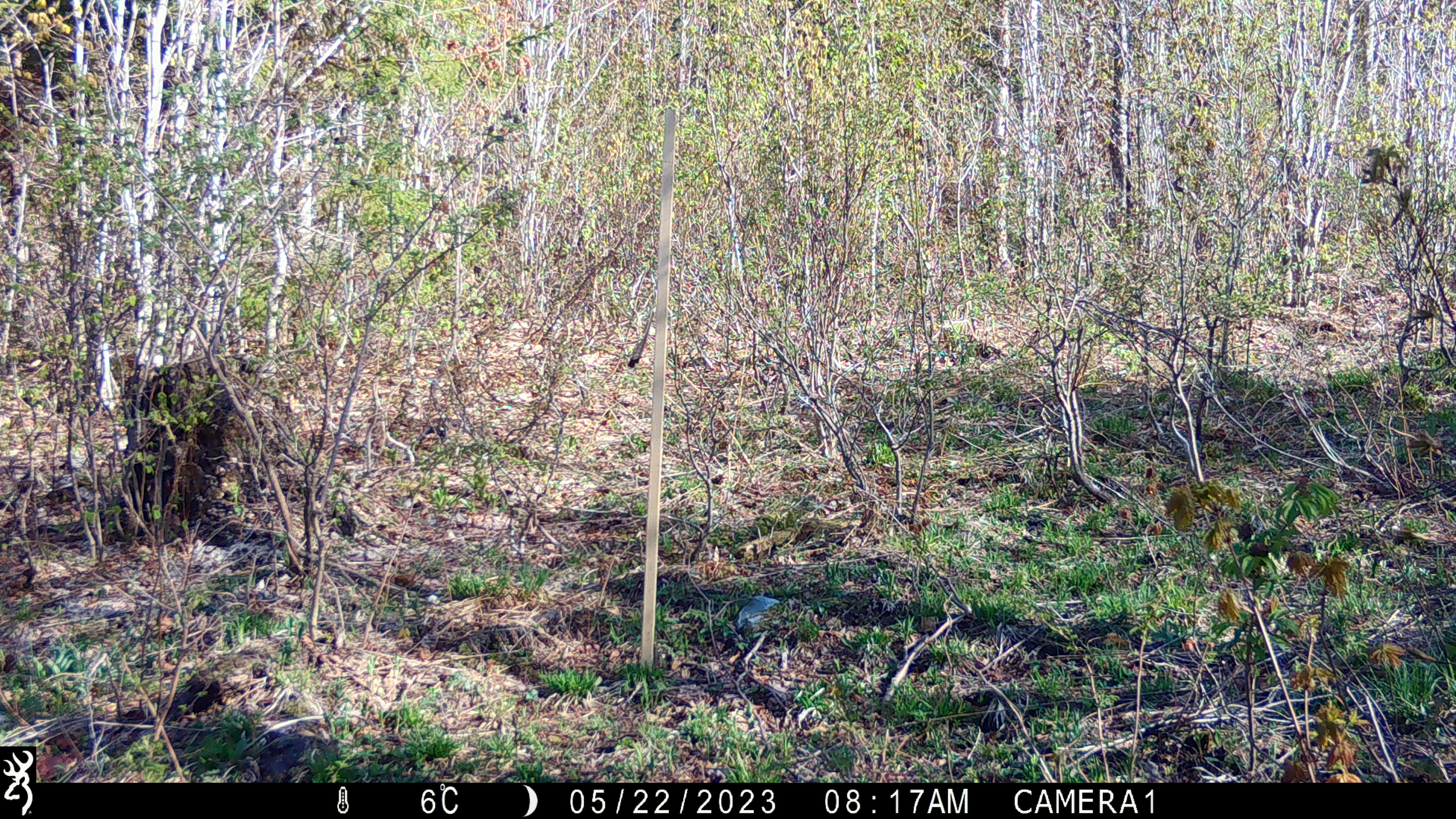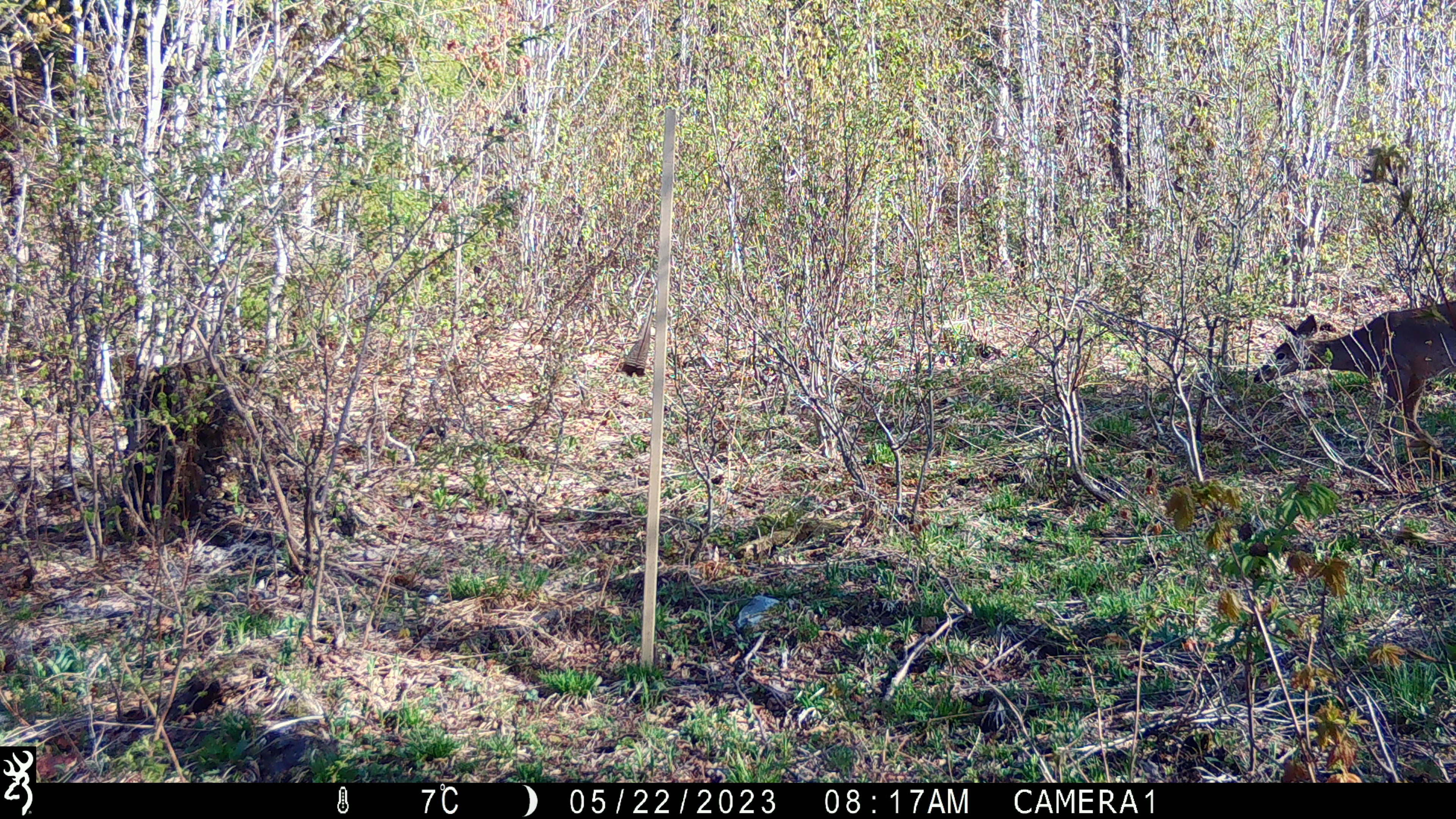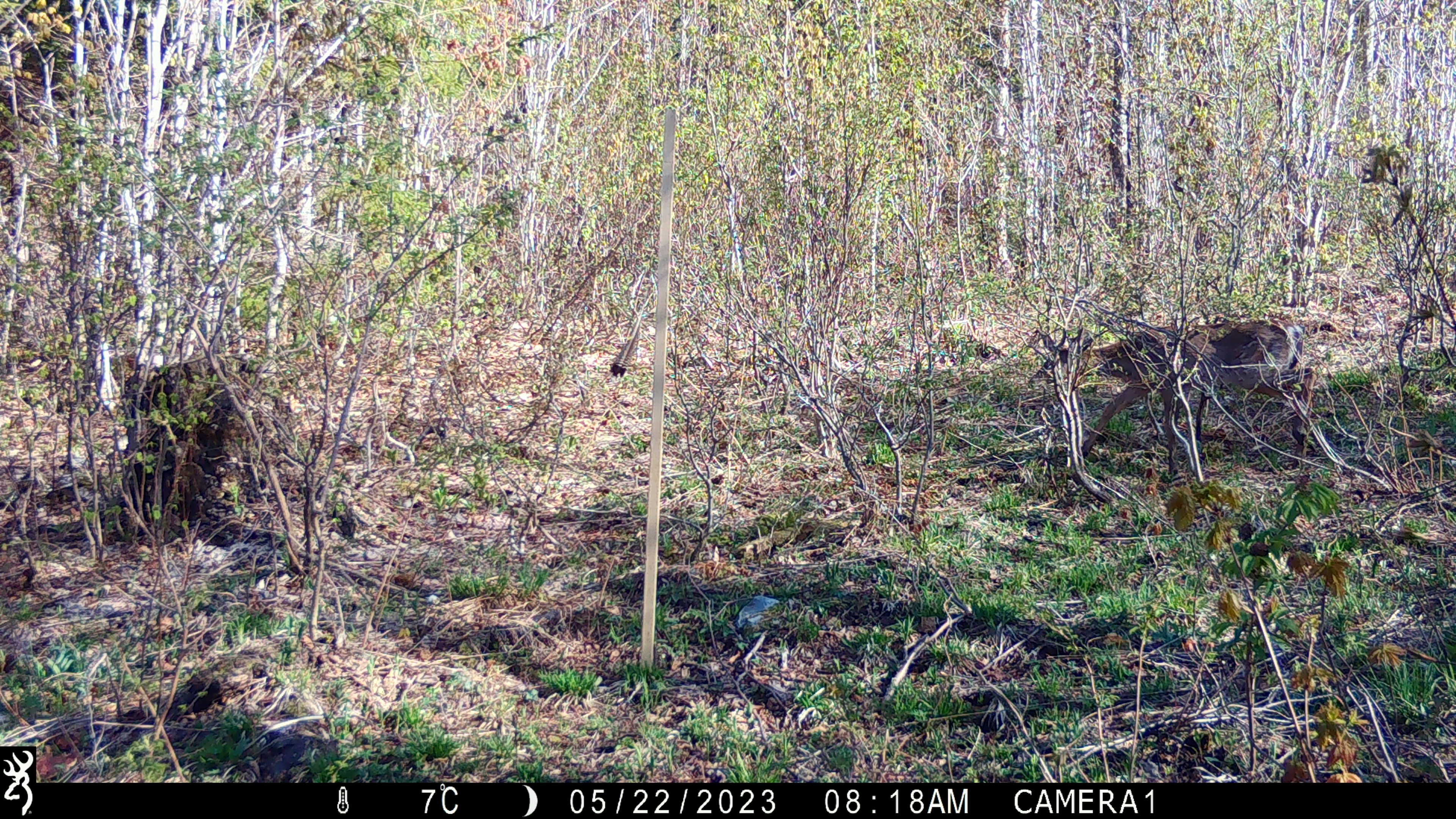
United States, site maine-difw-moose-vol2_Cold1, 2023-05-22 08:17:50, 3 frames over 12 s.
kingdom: Animalia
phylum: Chordata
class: Mammalia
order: Artiodactyla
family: Cervidae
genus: Odocoileus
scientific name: Odocoileus virginianus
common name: white-tailed deer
White-tailed deer (Odocoileus virginianus).